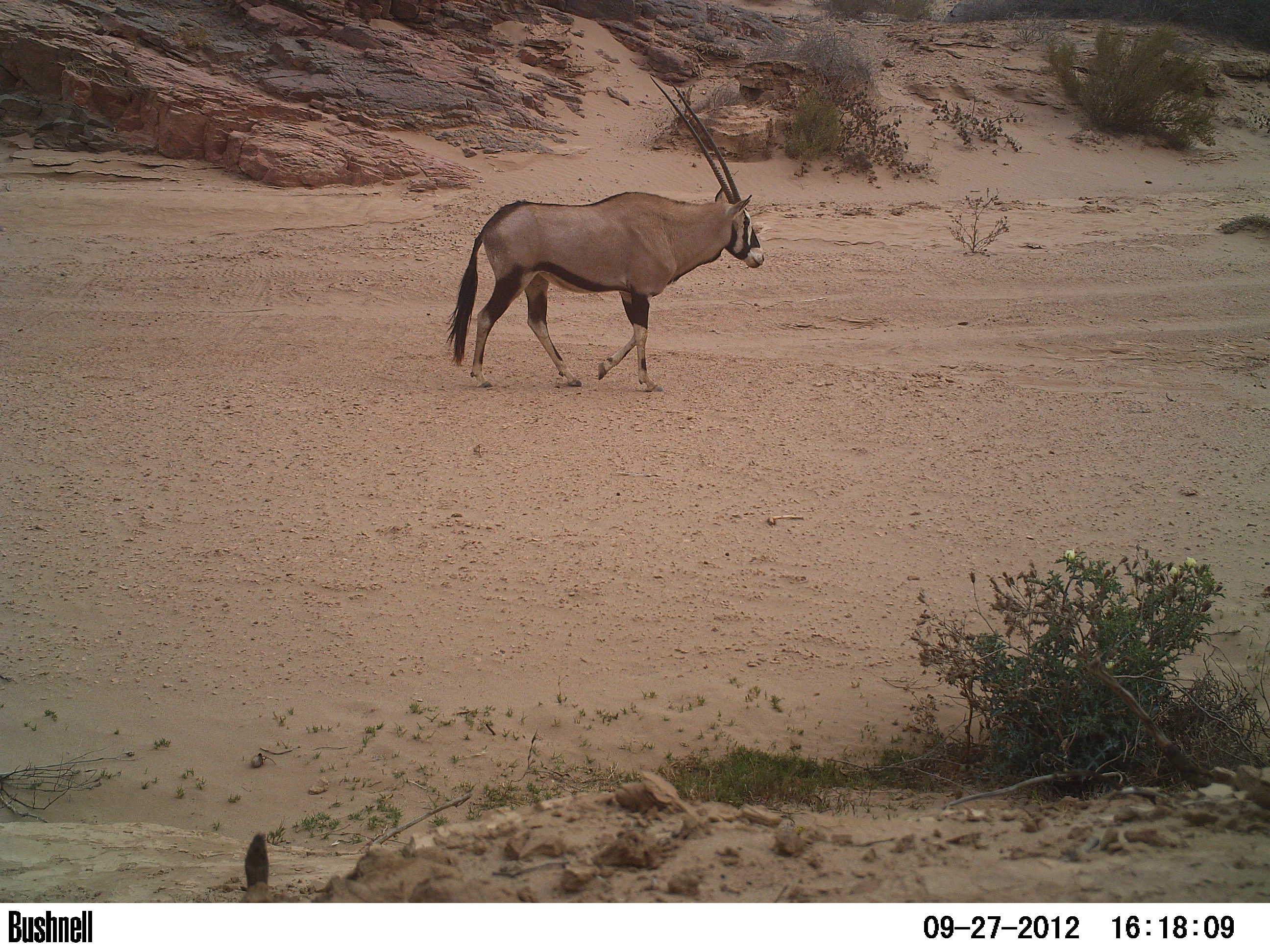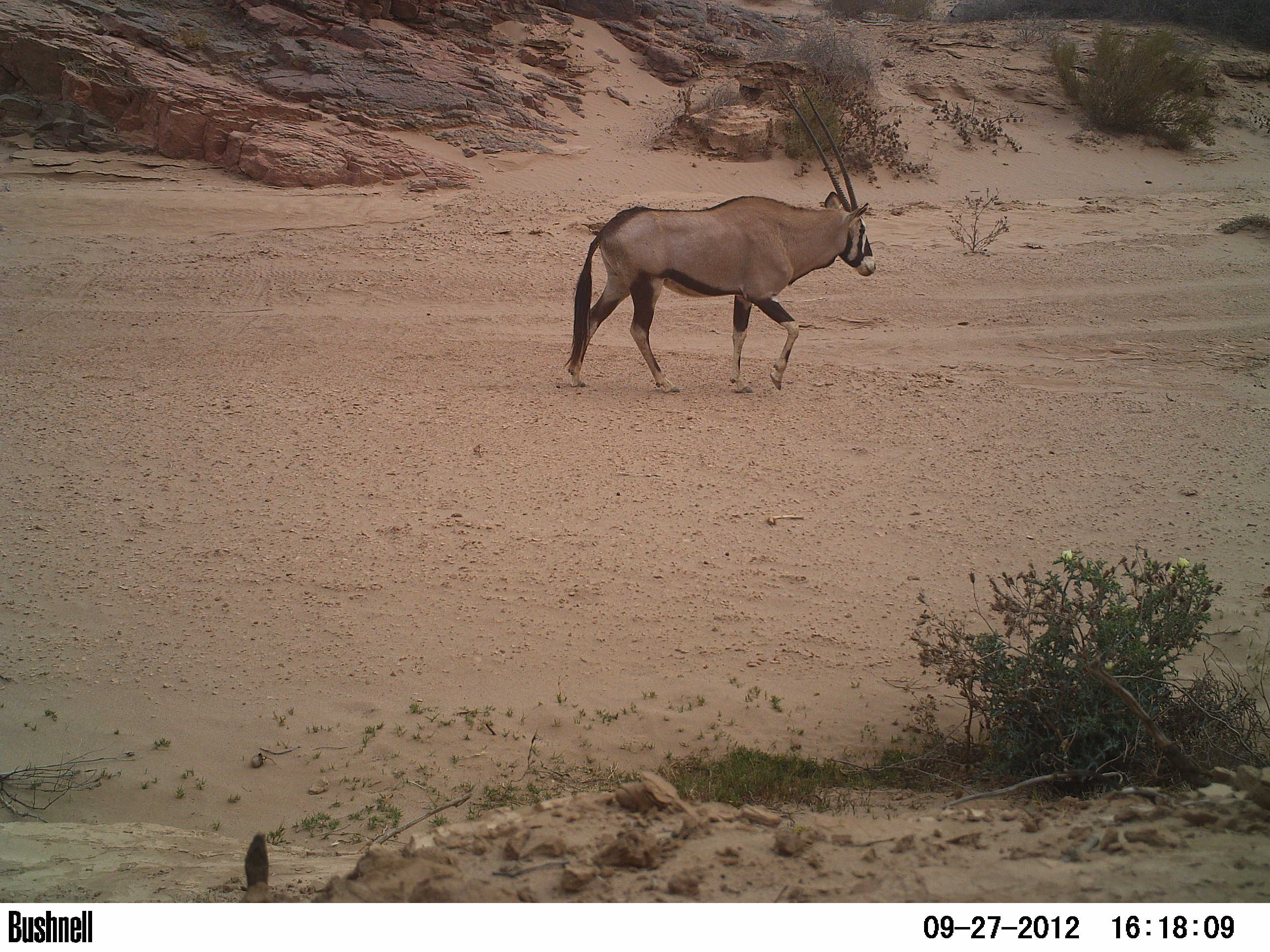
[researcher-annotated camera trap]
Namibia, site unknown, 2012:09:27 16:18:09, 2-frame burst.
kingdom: Animalia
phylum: Chordata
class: Mammalia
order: Artiodactyla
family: Bovidae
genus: Oryx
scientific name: Oryx gazella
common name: gemsbok